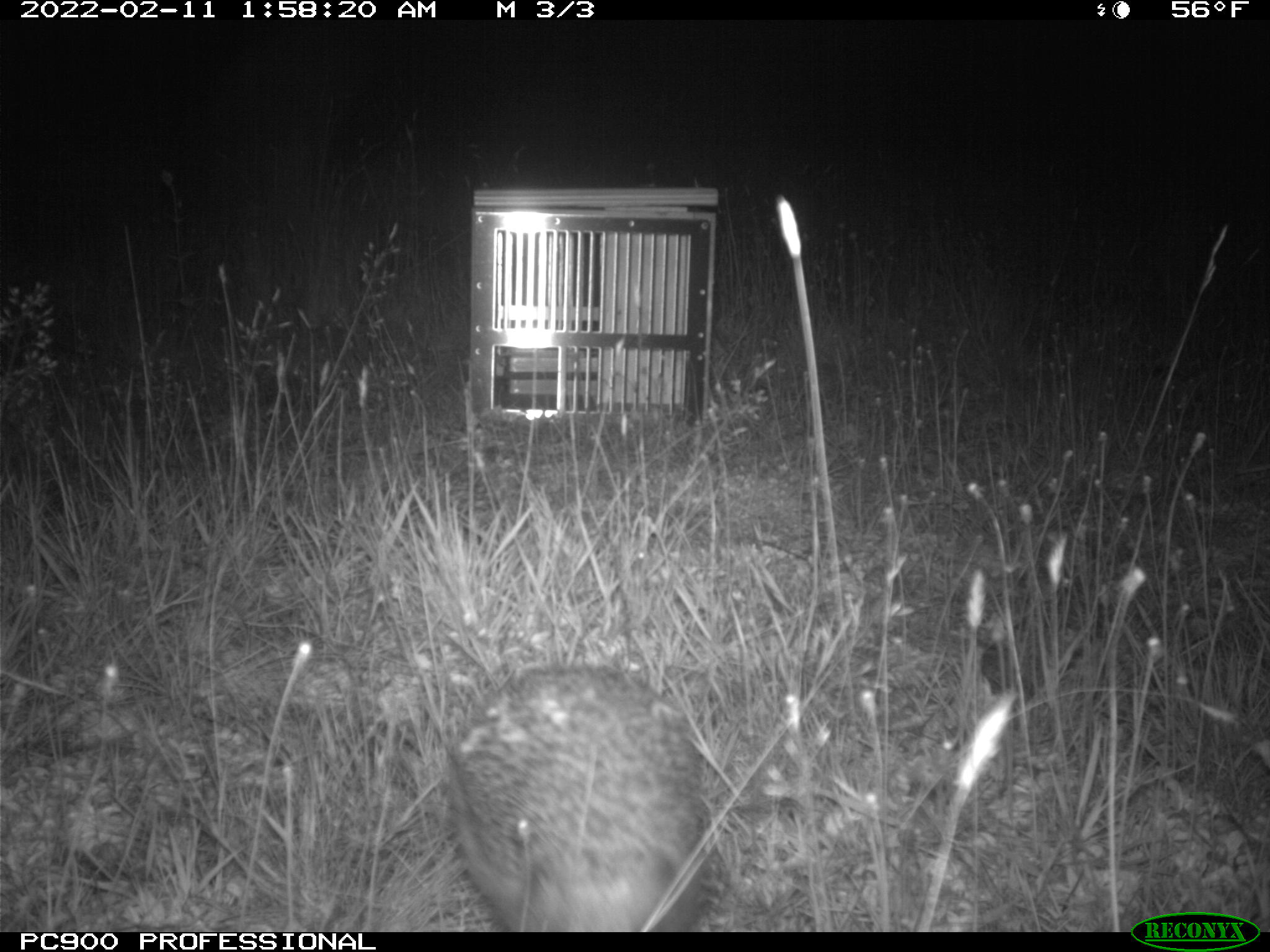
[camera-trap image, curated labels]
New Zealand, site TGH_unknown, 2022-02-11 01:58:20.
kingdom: Animalia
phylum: Chordata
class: Mammalia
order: Eulipotyphla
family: Erinaceidae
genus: Erinaceus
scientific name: Erinaceus europaeus europaeus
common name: european hedgehog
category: hedgehog